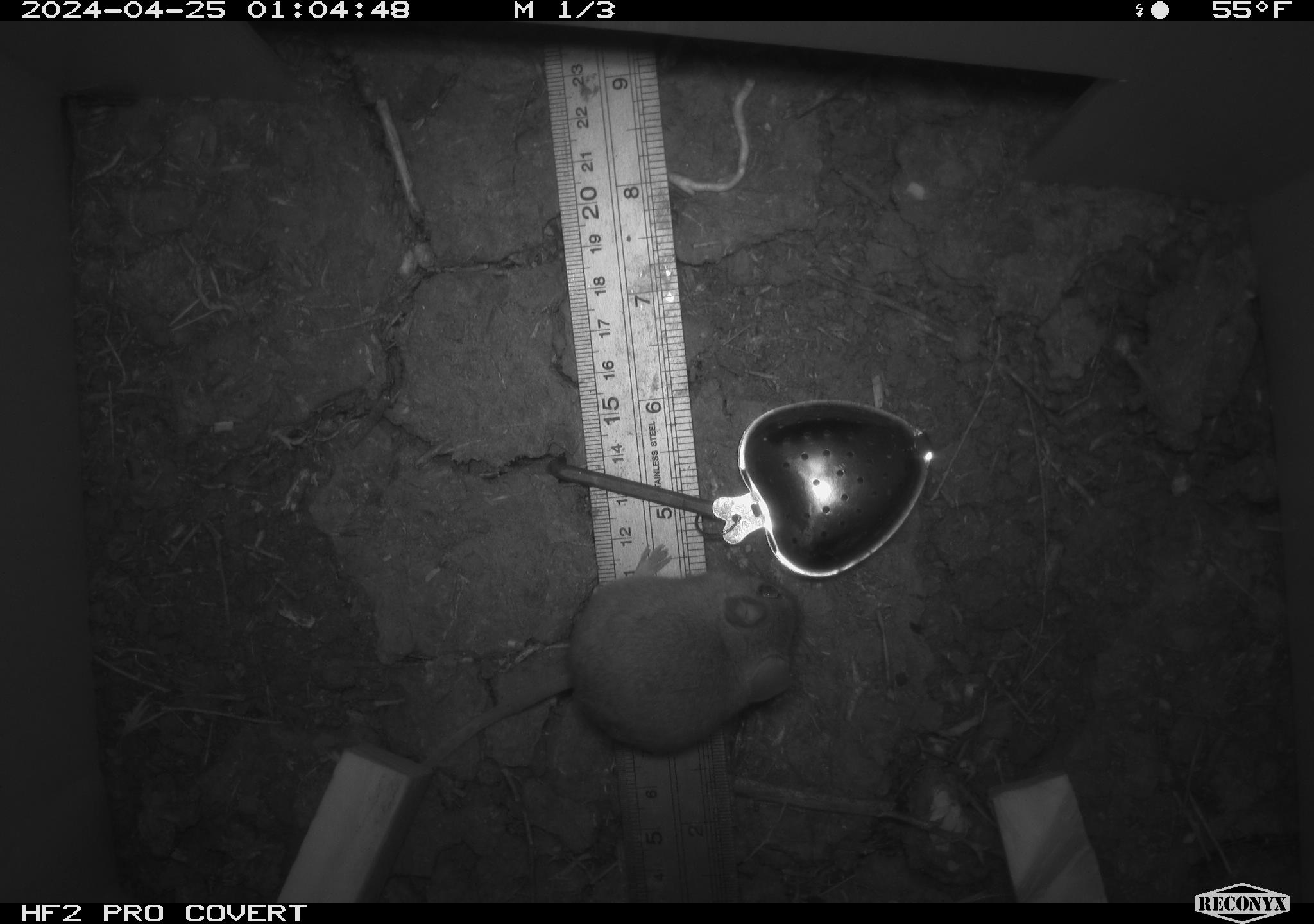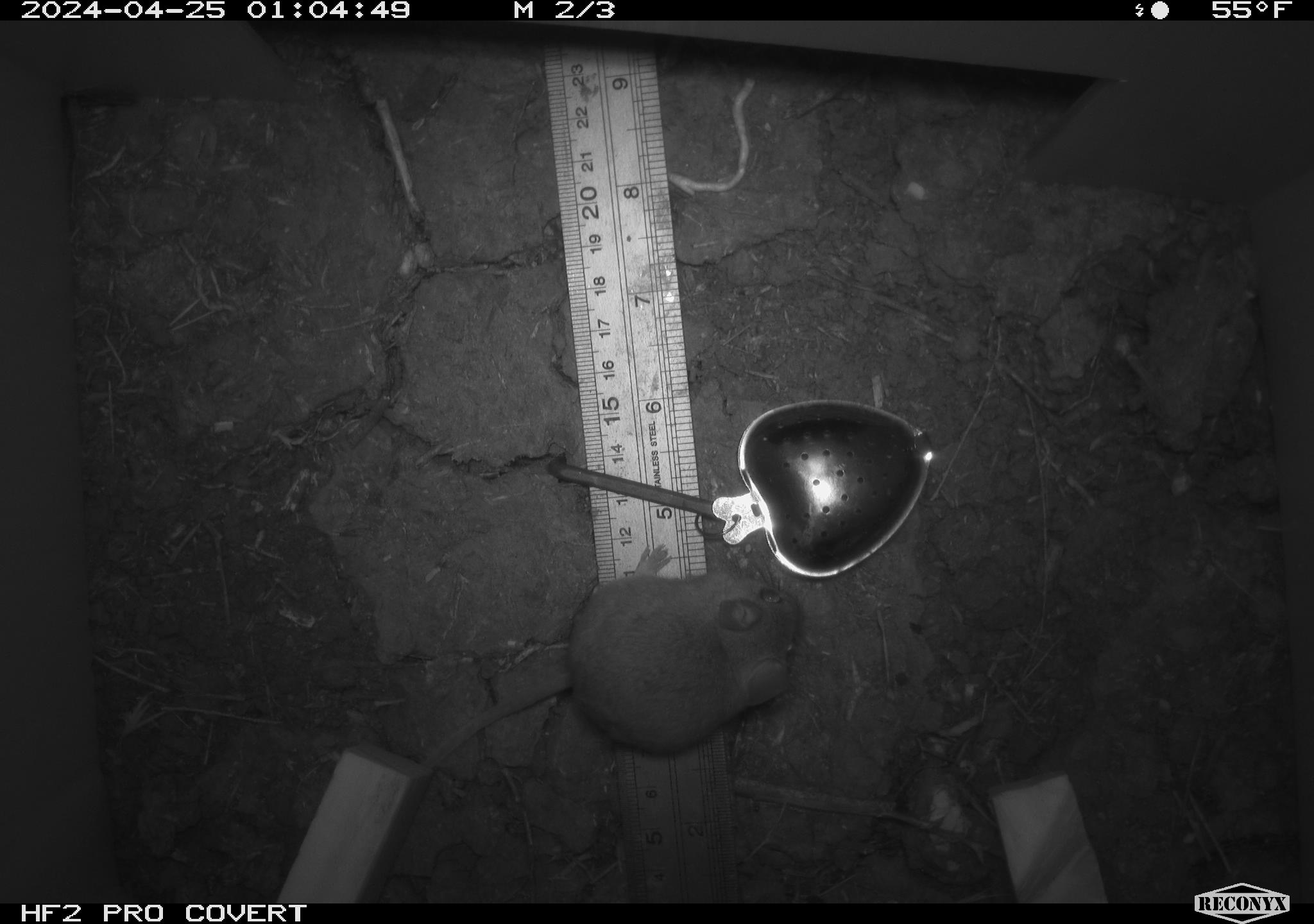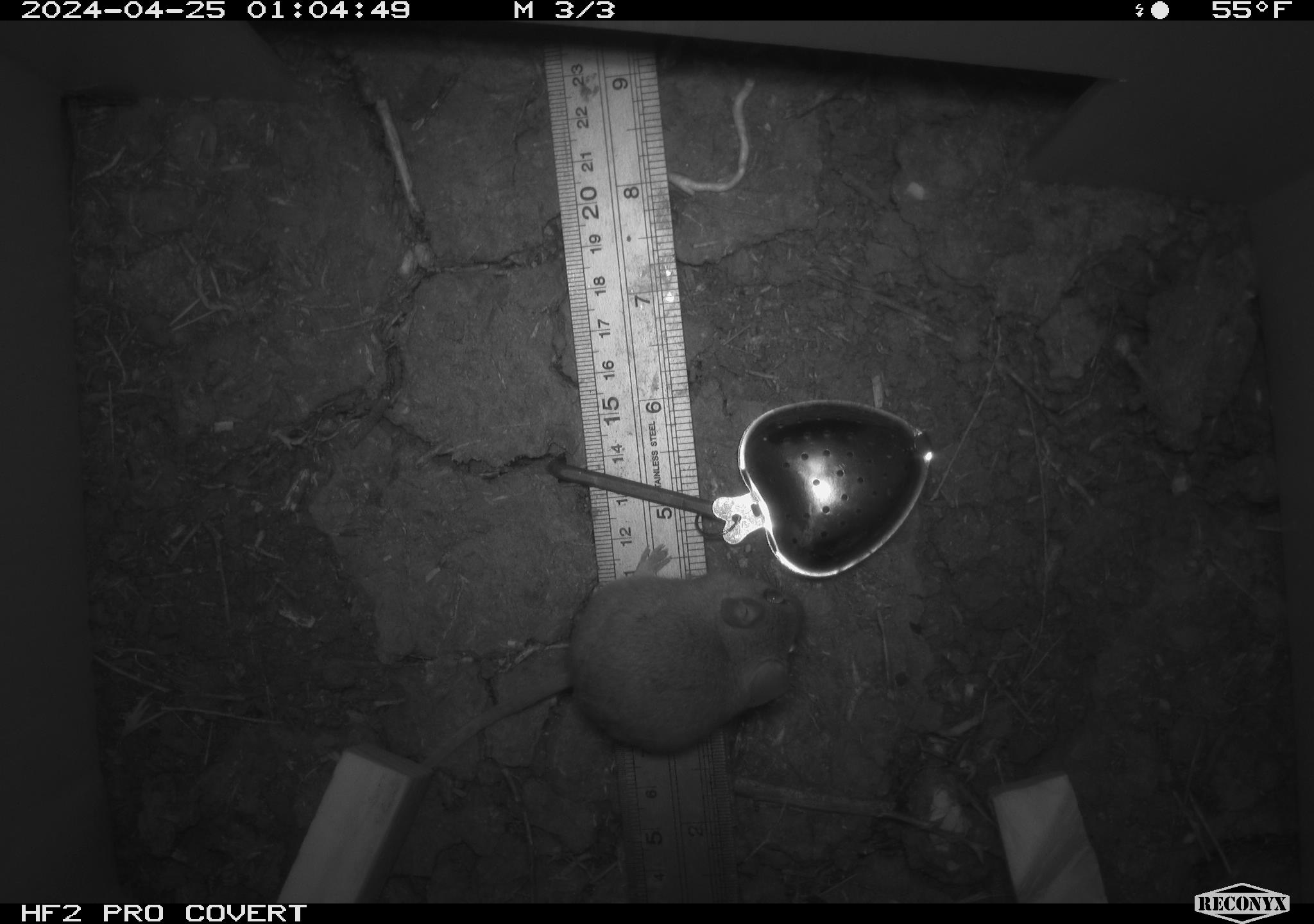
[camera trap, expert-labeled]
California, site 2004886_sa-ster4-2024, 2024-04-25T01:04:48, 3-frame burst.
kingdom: Animalia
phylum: Chordata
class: Mammalia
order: Rodentia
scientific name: Rodentia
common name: mouse species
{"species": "mouse species (Rodentia)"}